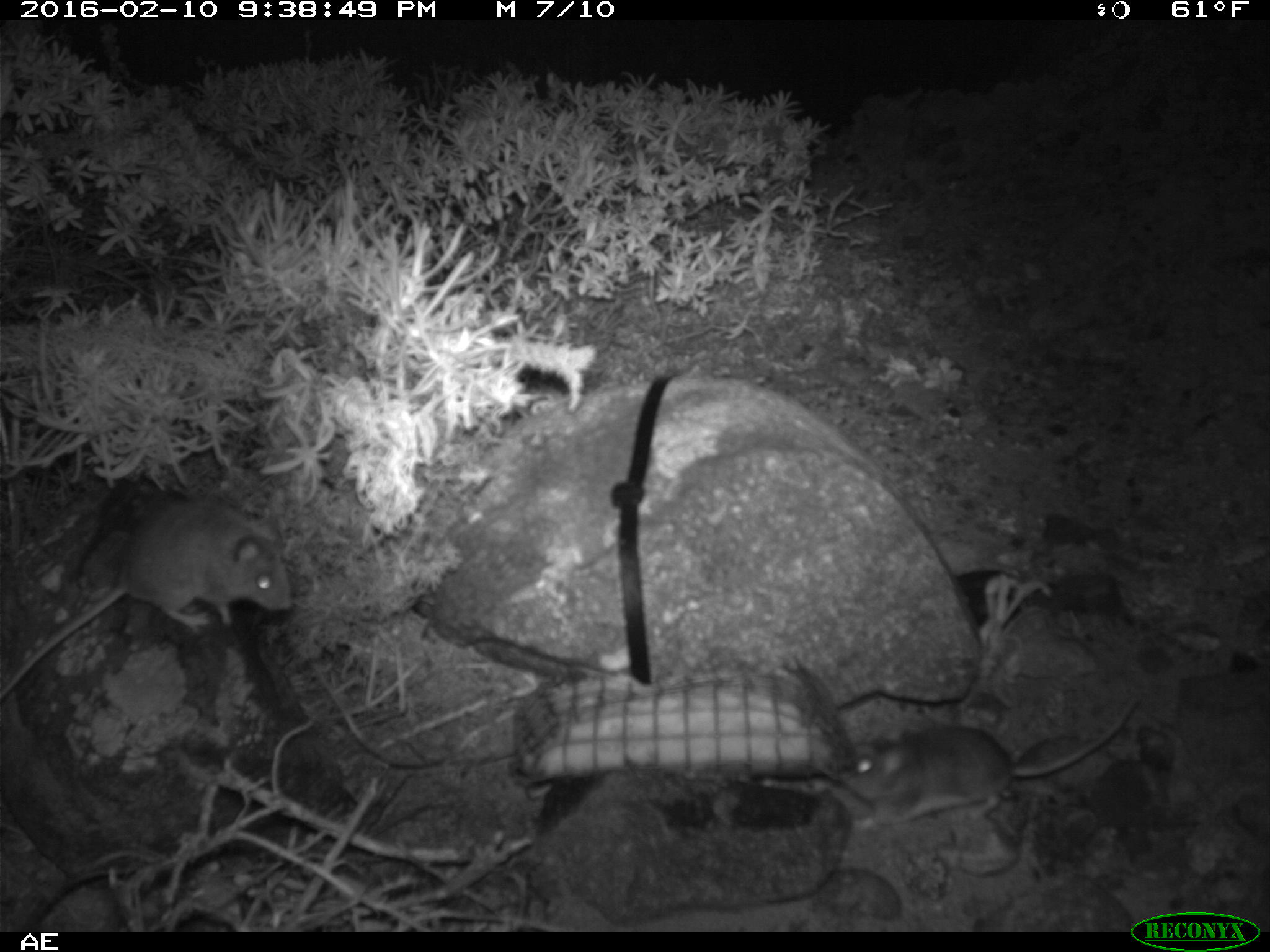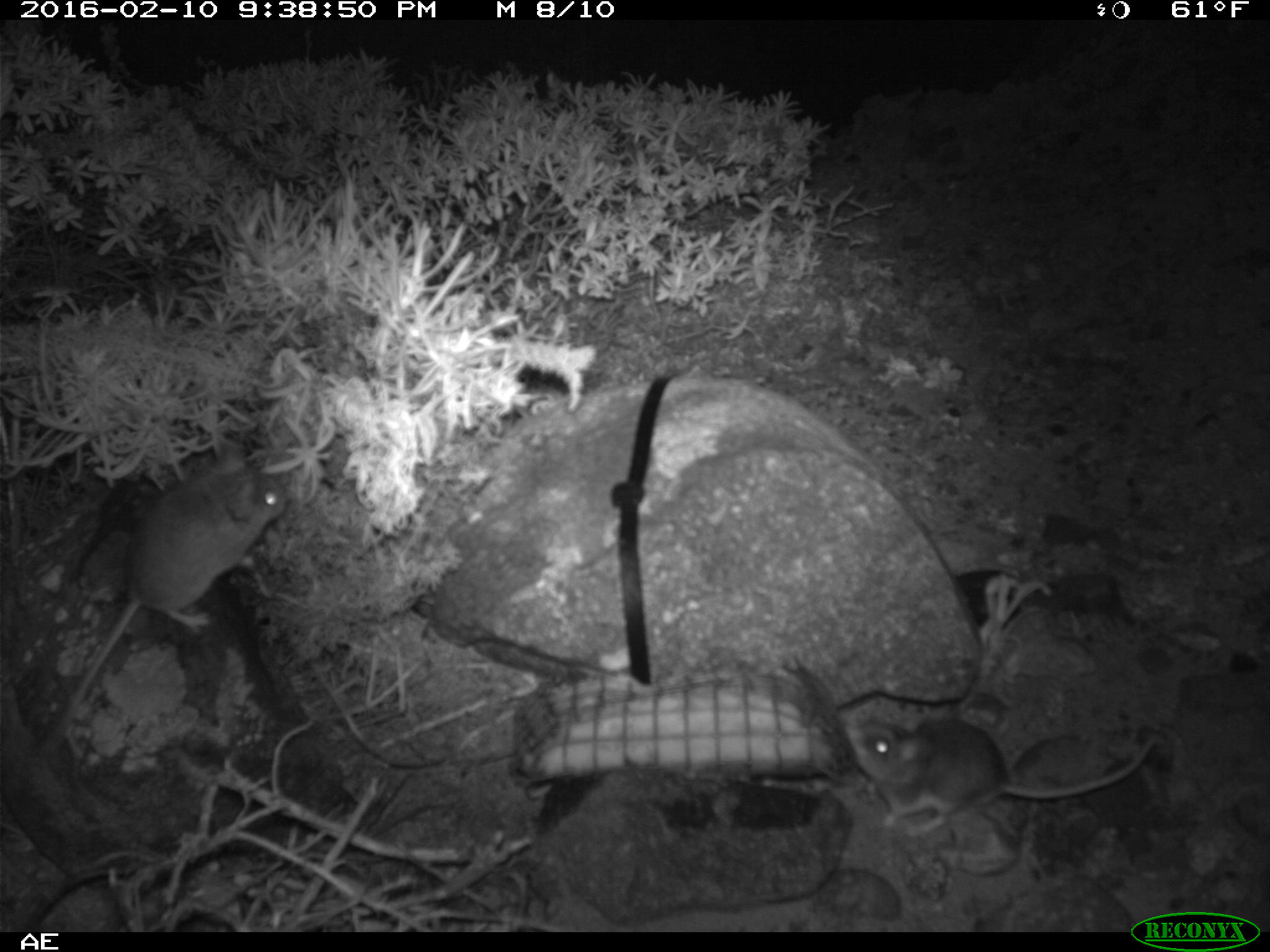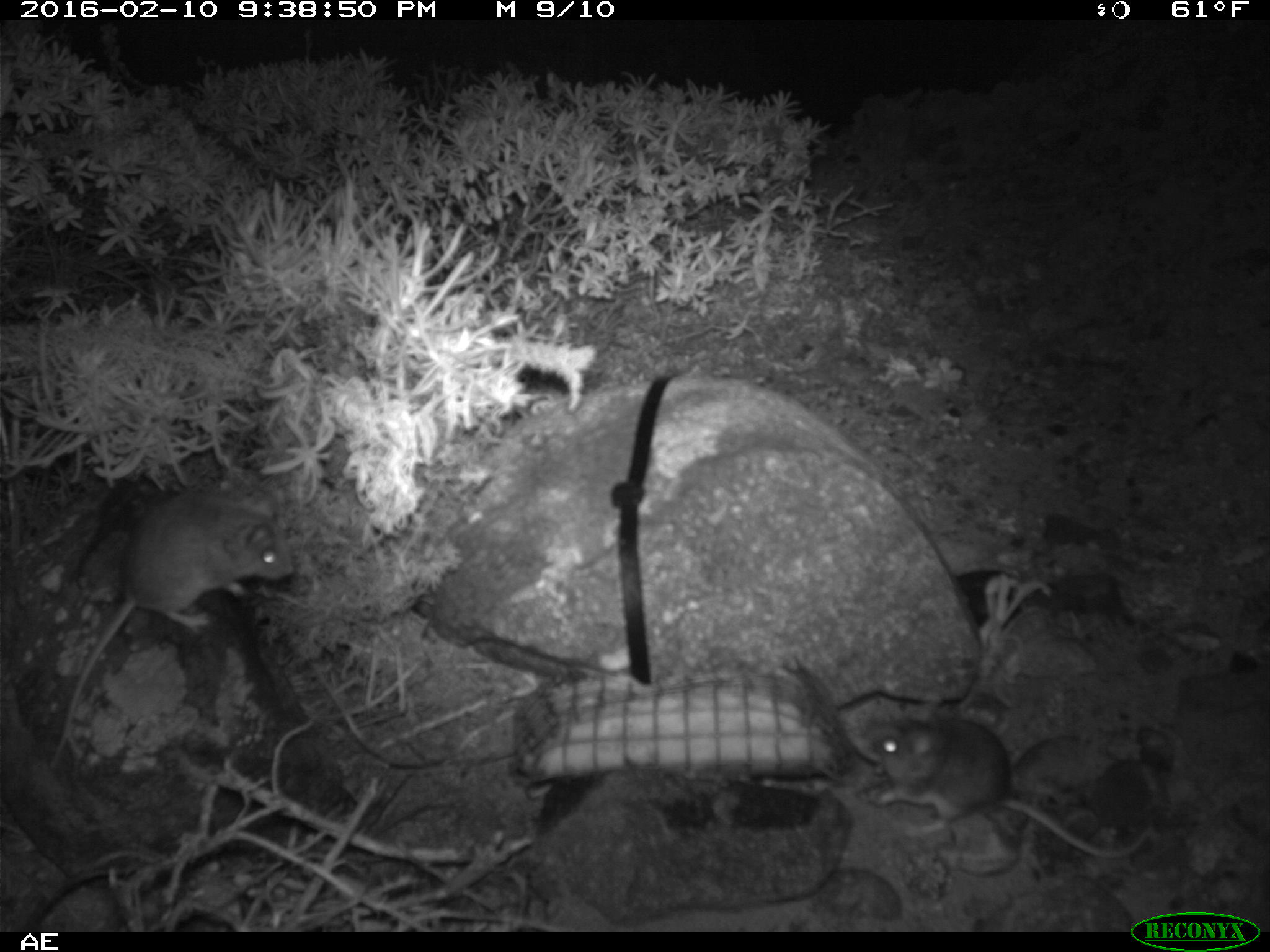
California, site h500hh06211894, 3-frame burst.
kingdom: Animalia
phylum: Chordata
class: Mammalia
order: Rodentia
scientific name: Rodentia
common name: rodent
Rodent (Rodentia).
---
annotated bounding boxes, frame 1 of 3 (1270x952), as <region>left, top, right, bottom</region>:
rodent: <region>0, 496, 292, 701</region>; <region>835, 702, 1135, 834</region>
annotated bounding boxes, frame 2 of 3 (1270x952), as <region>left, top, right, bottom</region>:
rodent: <region>37, 441, 288, 767</region>; <region>849, 690, 1154, 837</region>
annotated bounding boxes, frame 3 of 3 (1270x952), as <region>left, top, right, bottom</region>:
rodent: <region>49, 491, 292, 767</region>; <region>871, 704, 1144, 859</region>